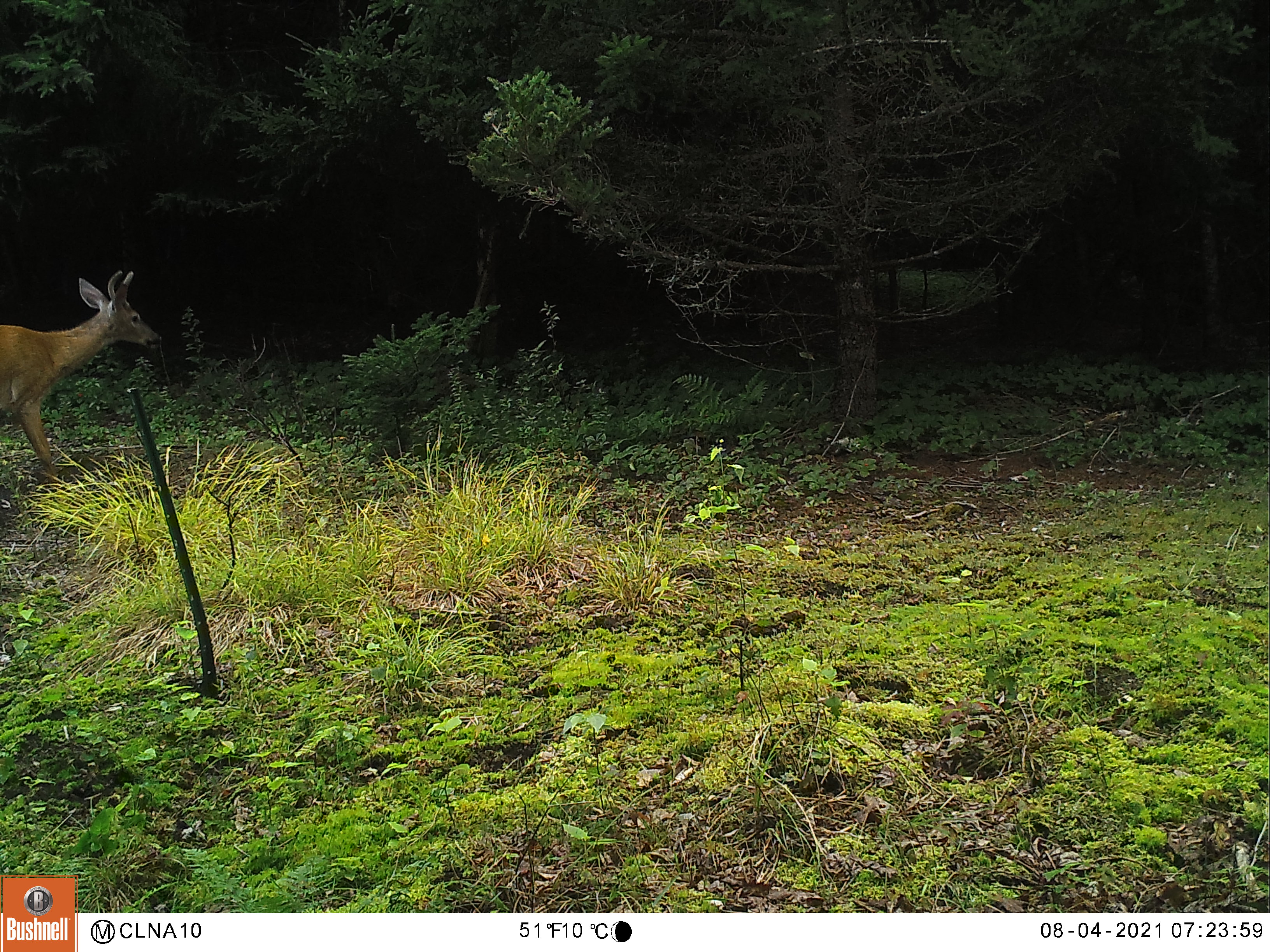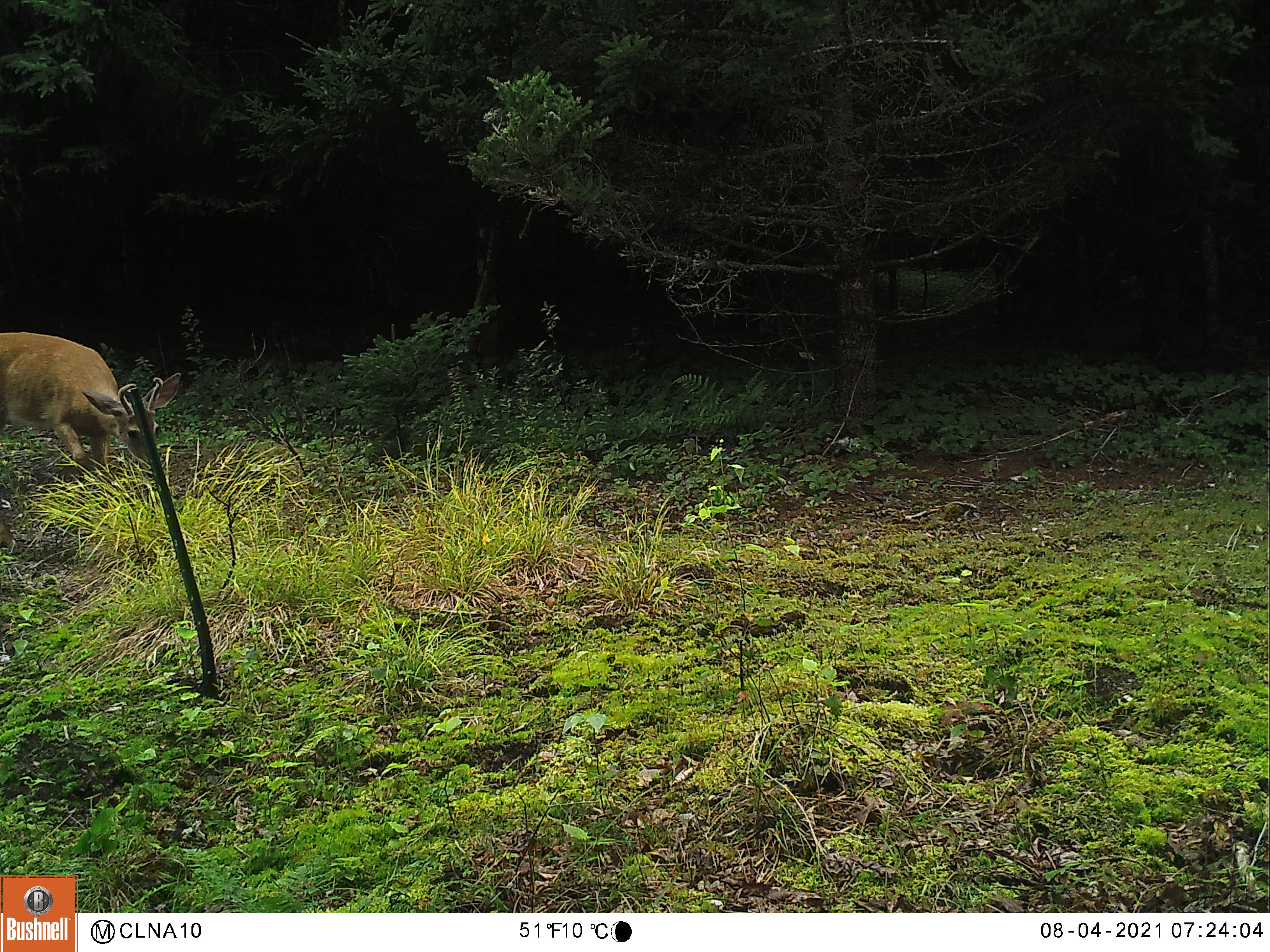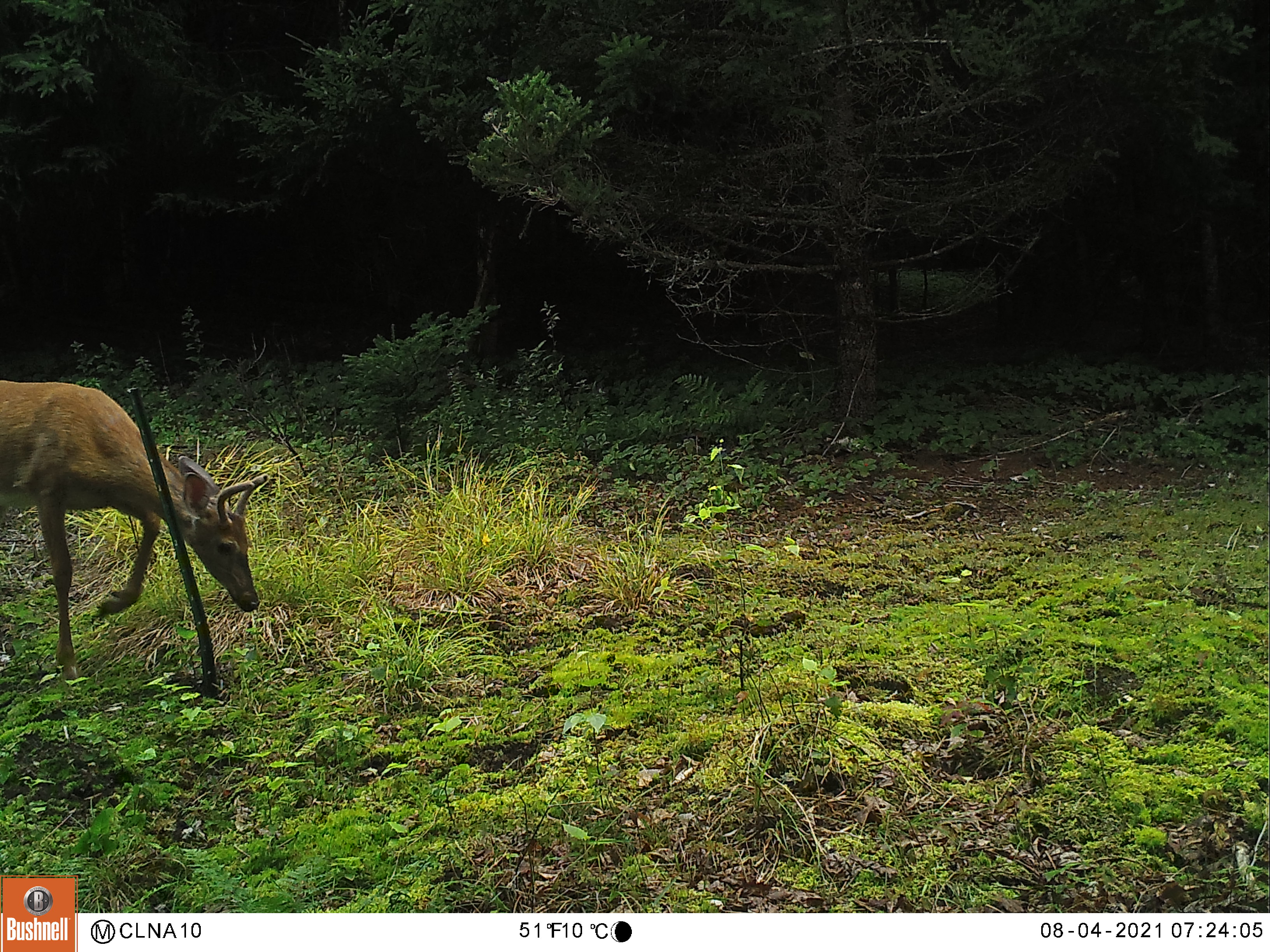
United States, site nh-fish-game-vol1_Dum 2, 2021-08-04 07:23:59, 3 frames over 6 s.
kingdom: Animalia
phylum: Chordata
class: Mammalia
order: Artiodactyla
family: Cervidae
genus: Odocoileus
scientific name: Odocoileus virginianus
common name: white-tailed deer